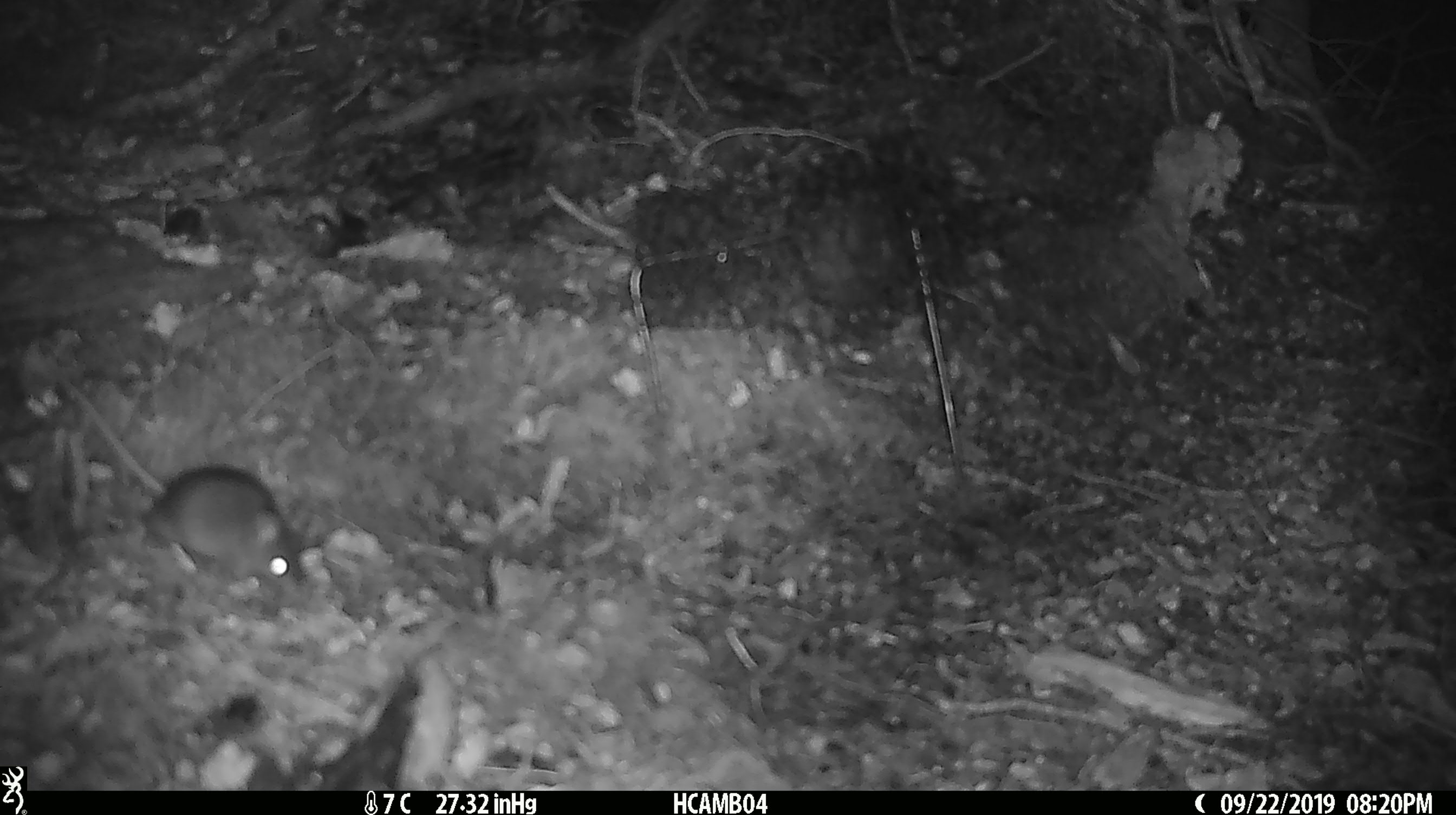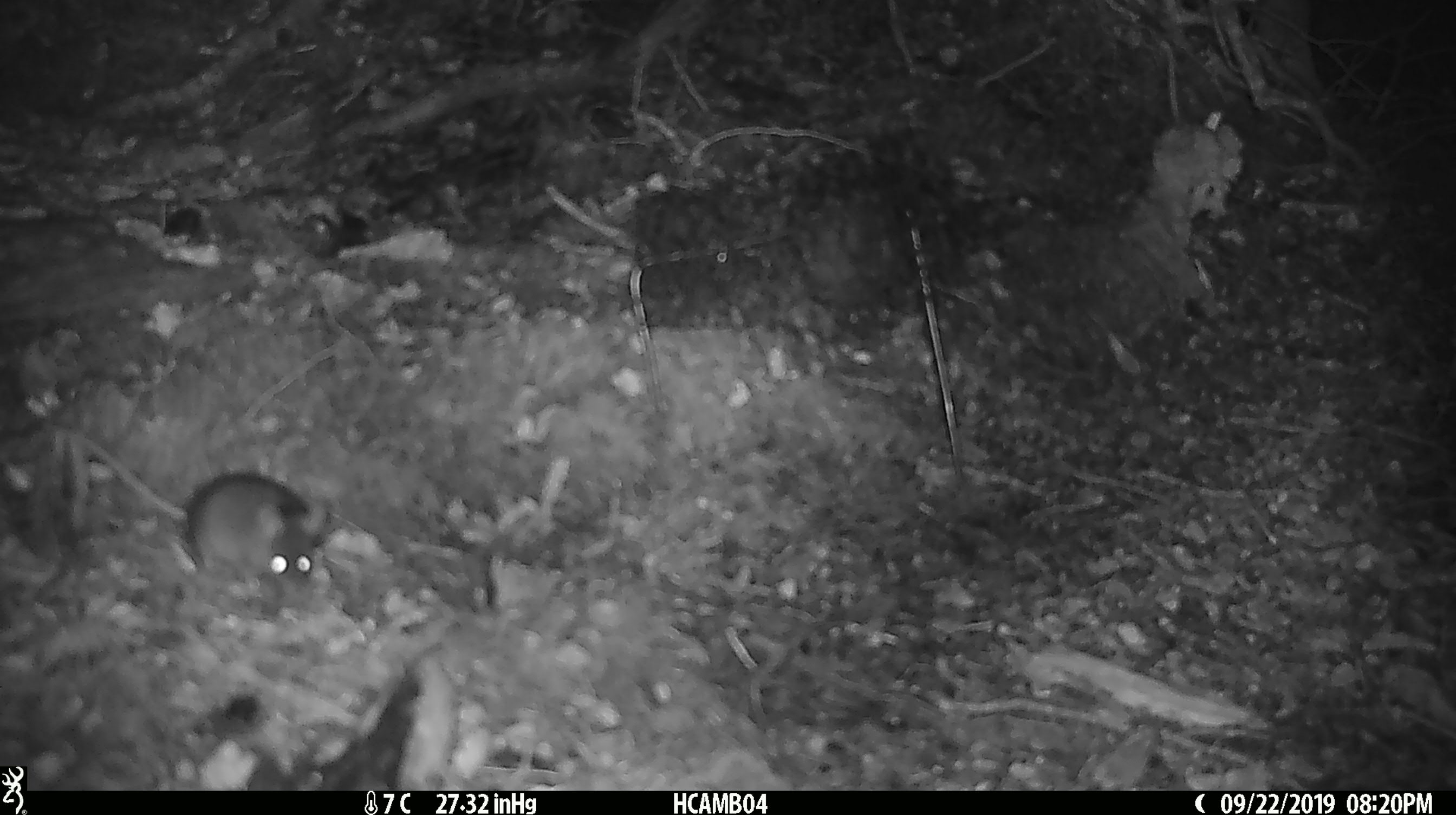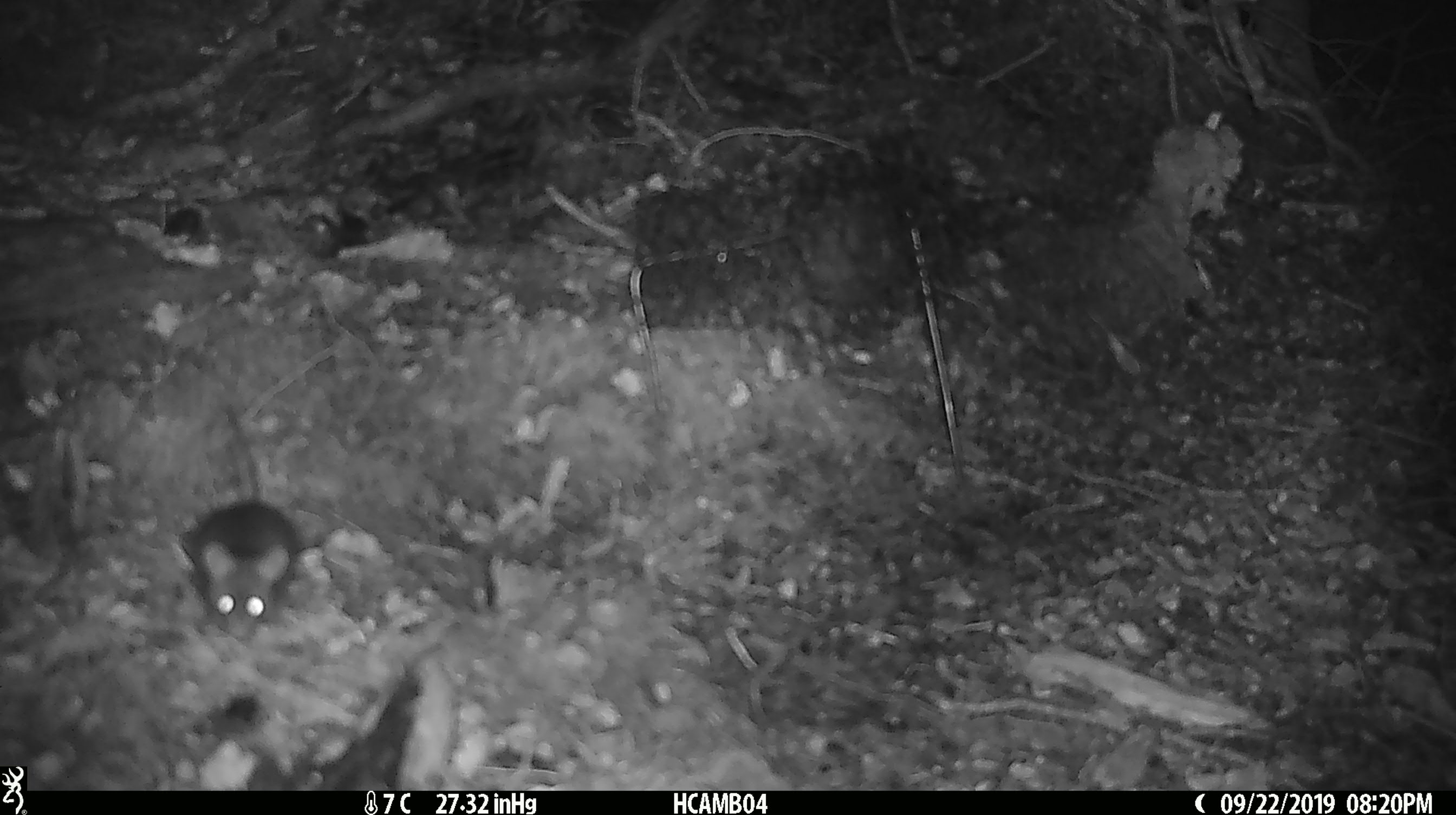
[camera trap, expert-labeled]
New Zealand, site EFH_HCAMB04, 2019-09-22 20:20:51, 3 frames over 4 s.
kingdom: Animalia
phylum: Chordata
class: Mammalia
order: Rodentia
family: Muridae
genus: Mus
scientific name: Mus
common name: mouse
Mouse (Mus).